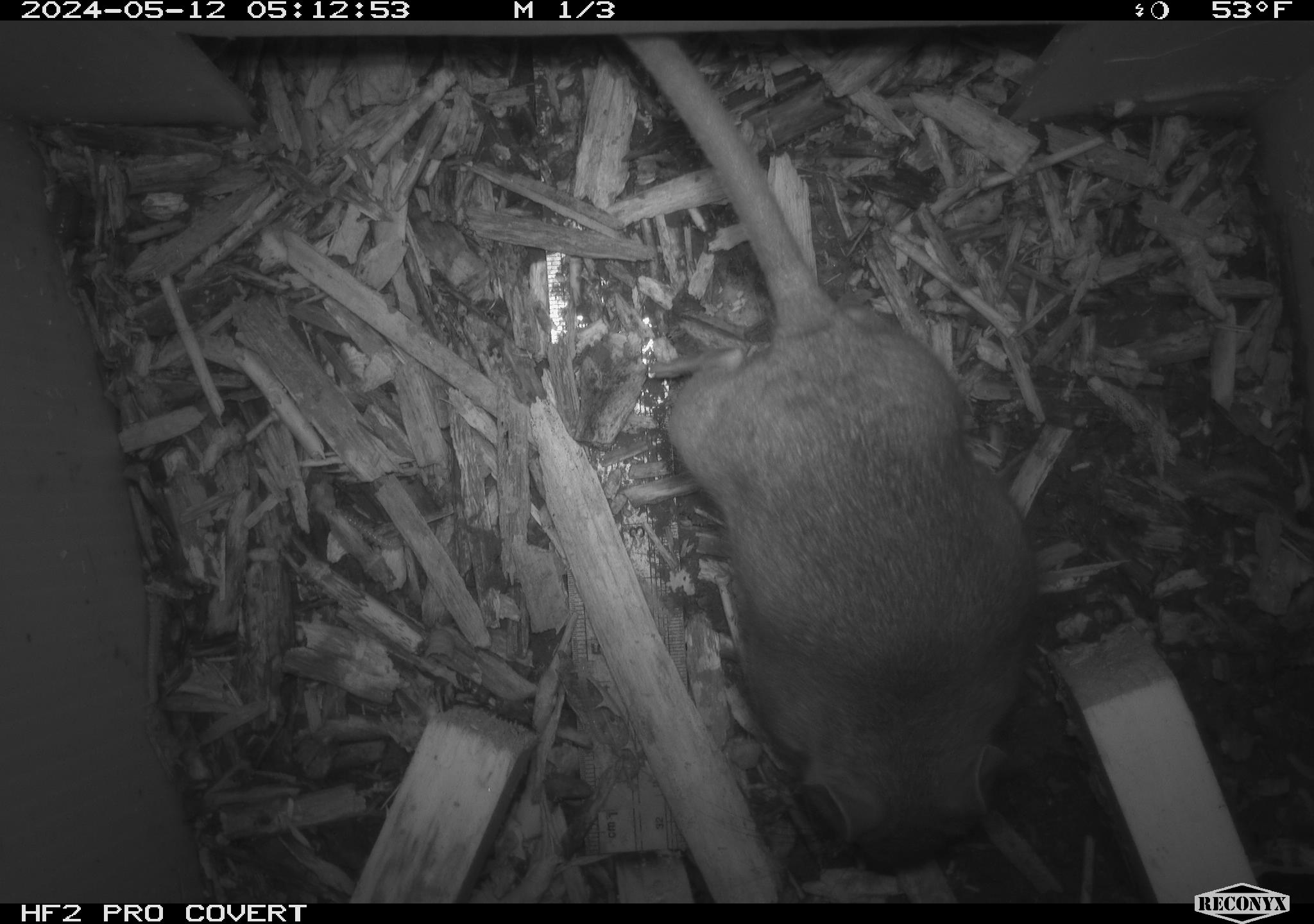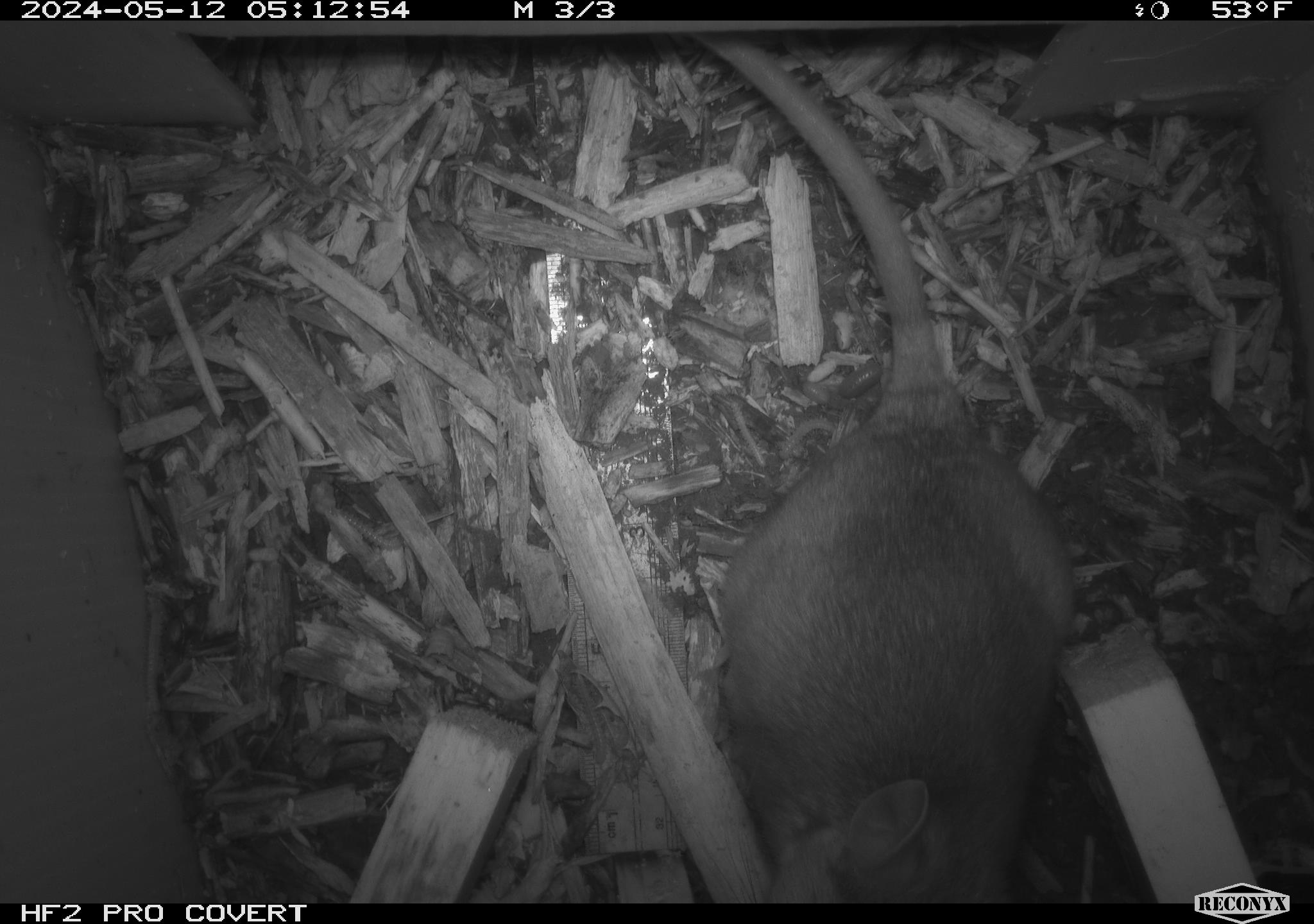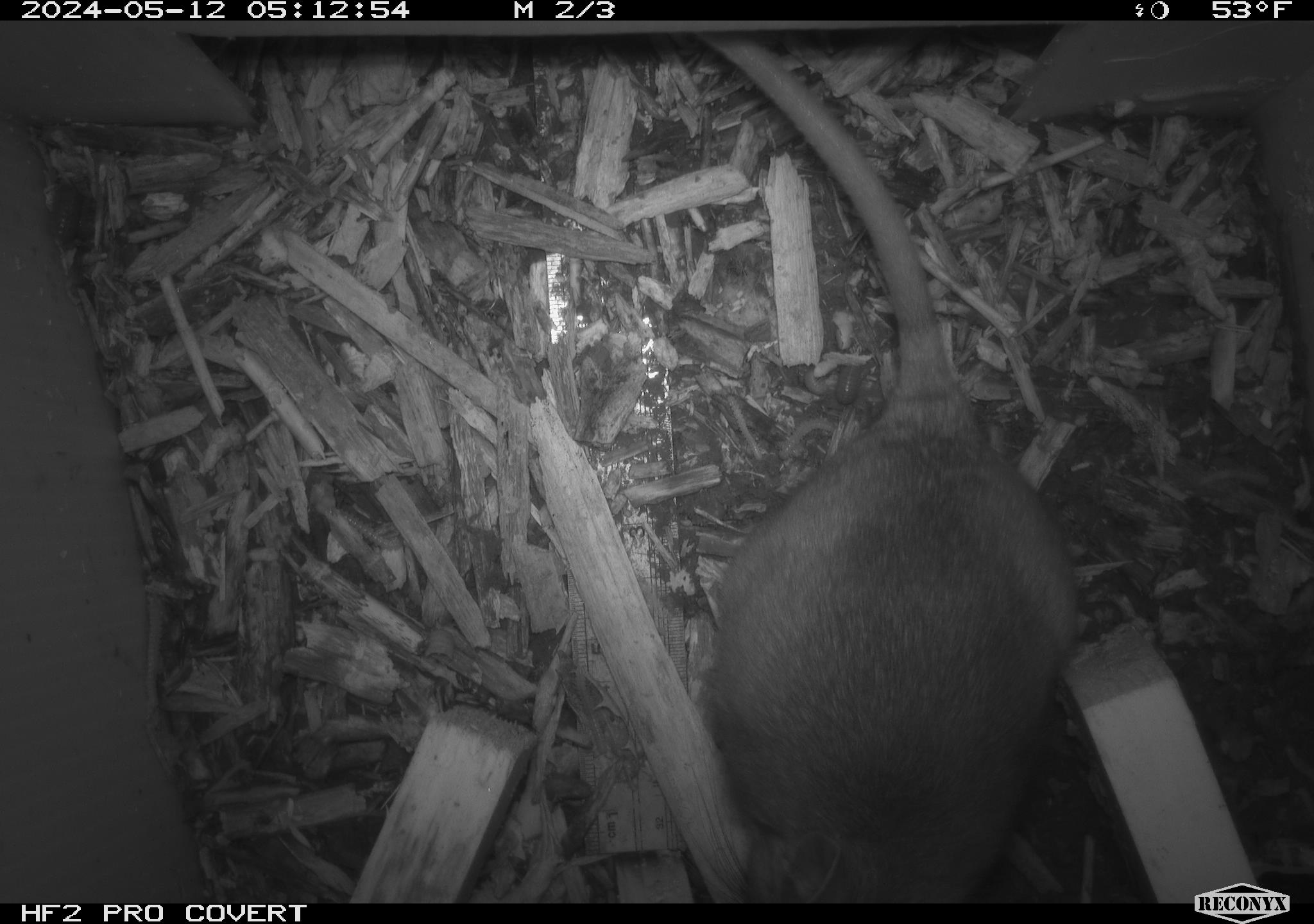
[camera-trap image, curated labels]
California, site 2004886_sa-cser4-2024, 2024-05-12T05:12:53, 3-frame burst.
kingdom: Animalia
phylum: Chordata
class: Mammalia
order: Rodentia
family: Muridae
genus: Rattus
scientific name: Rattus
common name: rat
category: rattus species